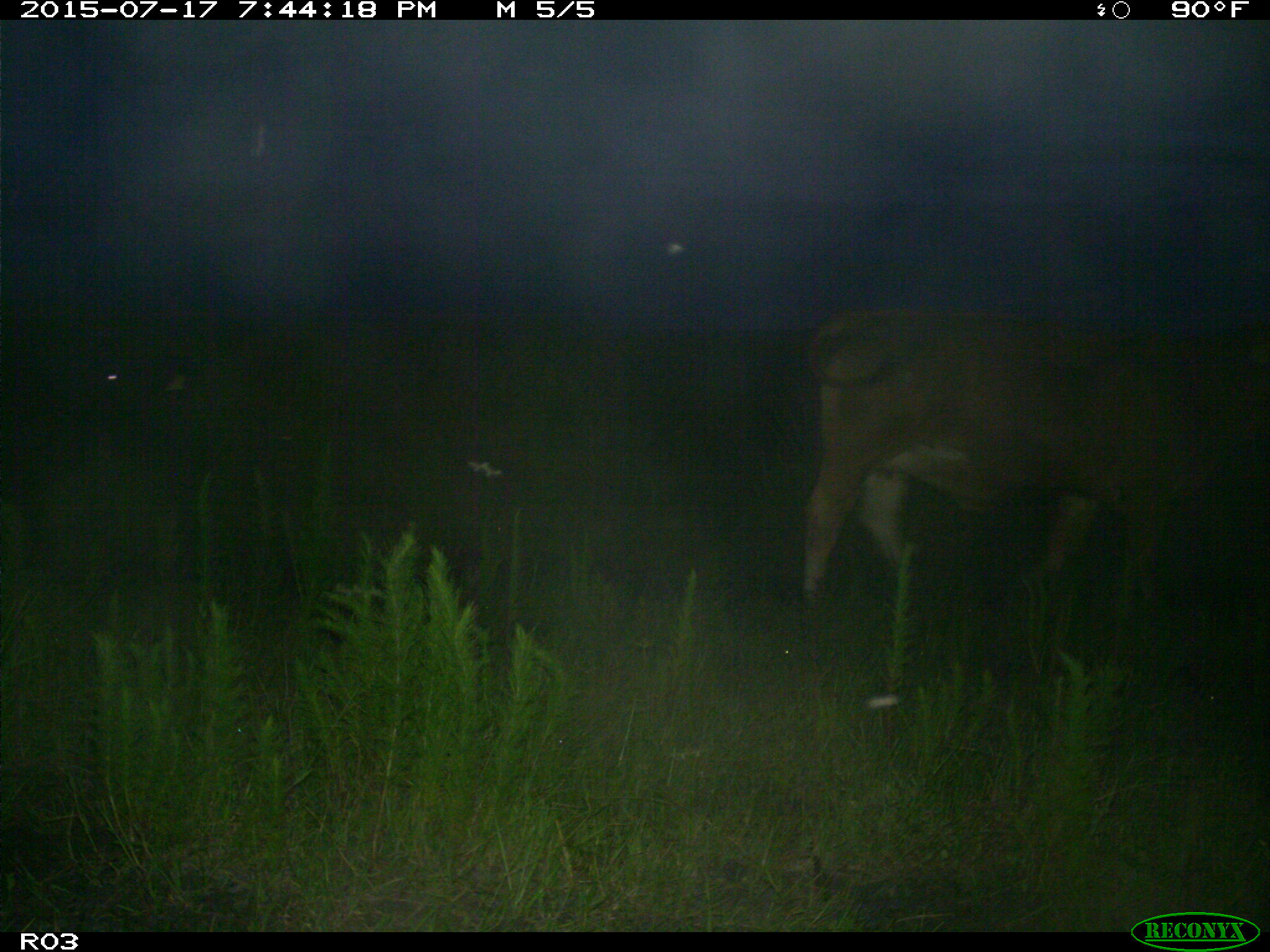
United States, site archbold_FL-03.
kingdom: Animalia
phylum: Chordata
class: Mammalia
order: Artiodactyla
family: Bovidae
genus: Bos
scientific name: Bos taurus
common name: domestic cow